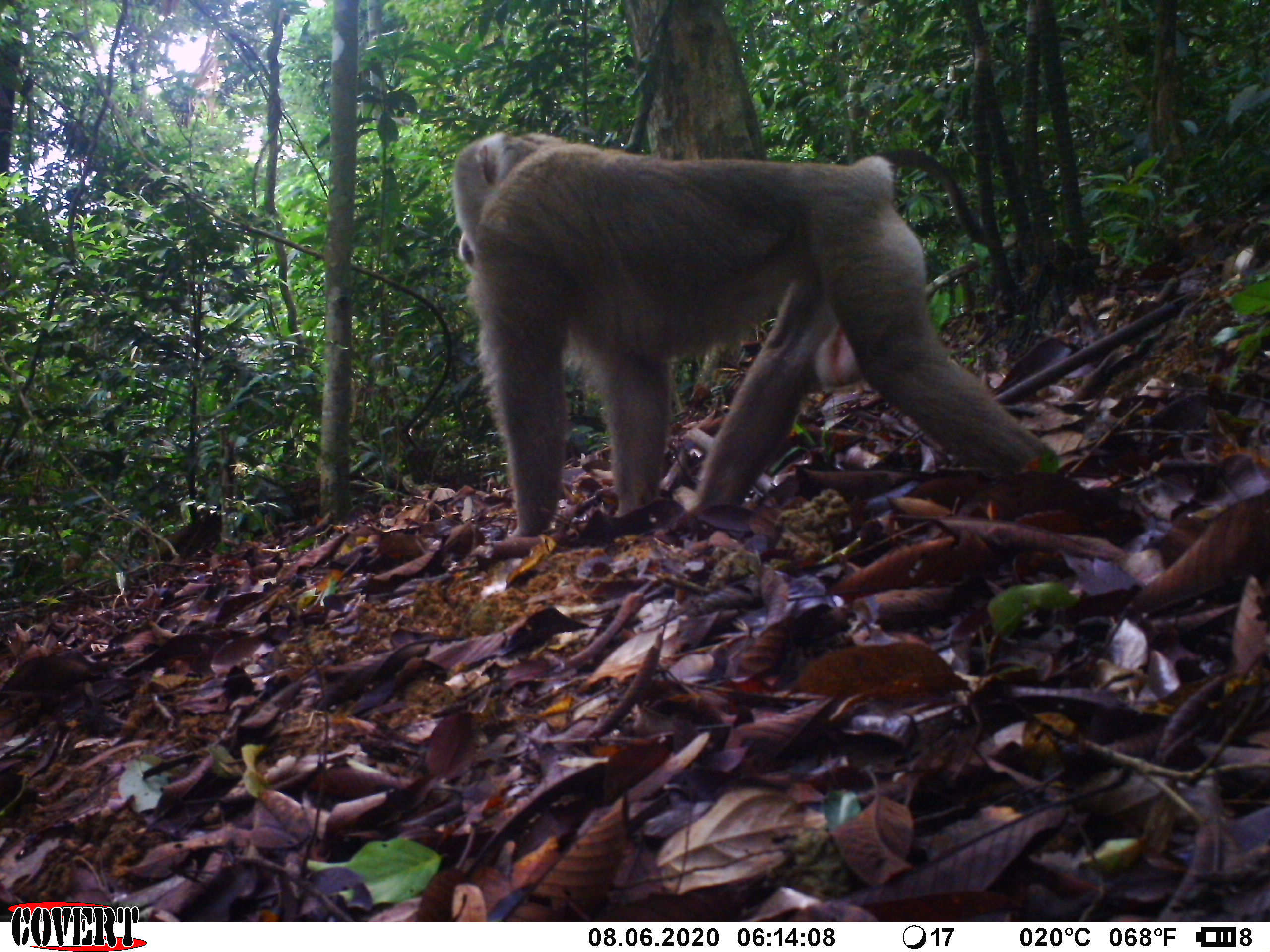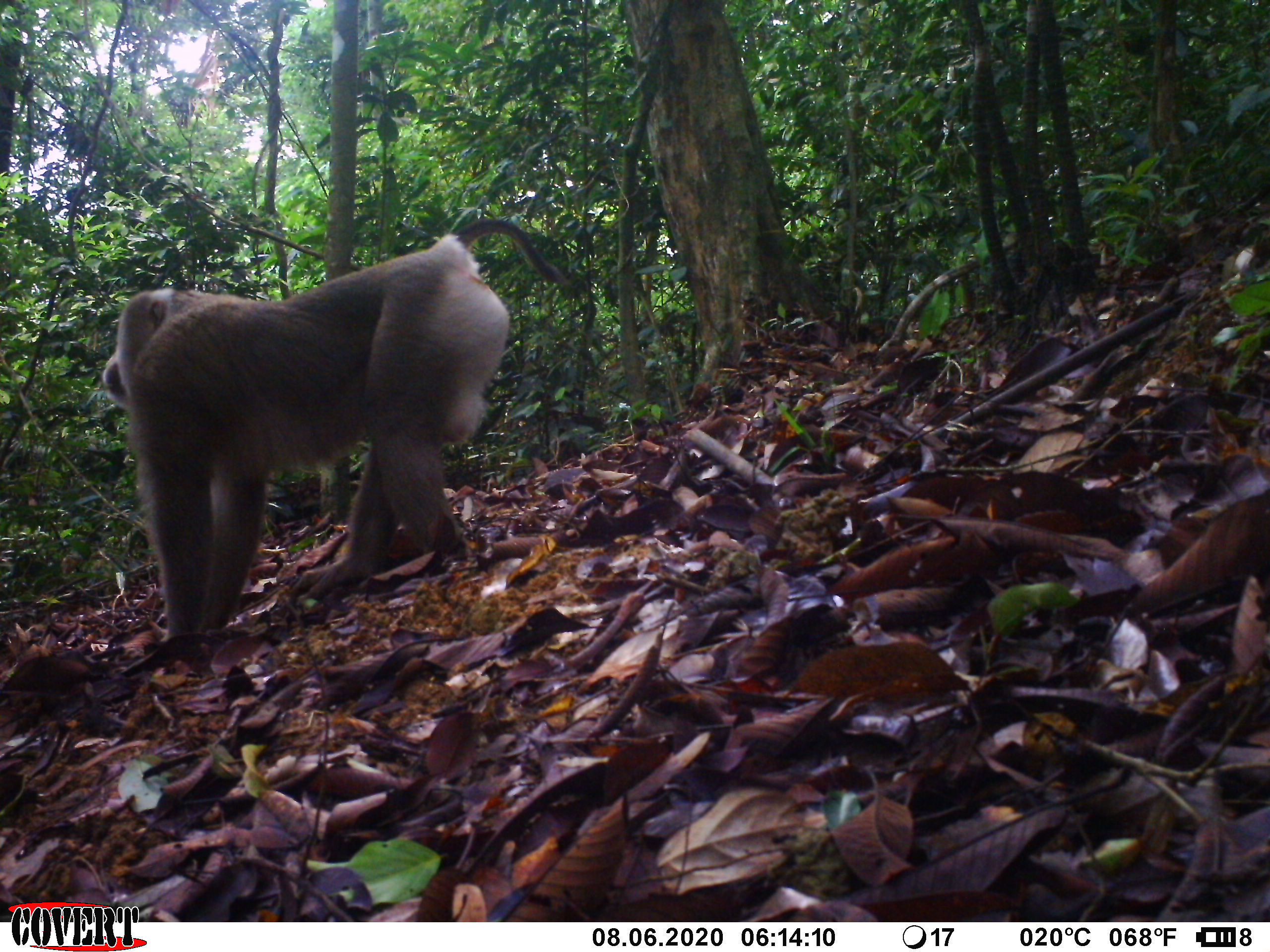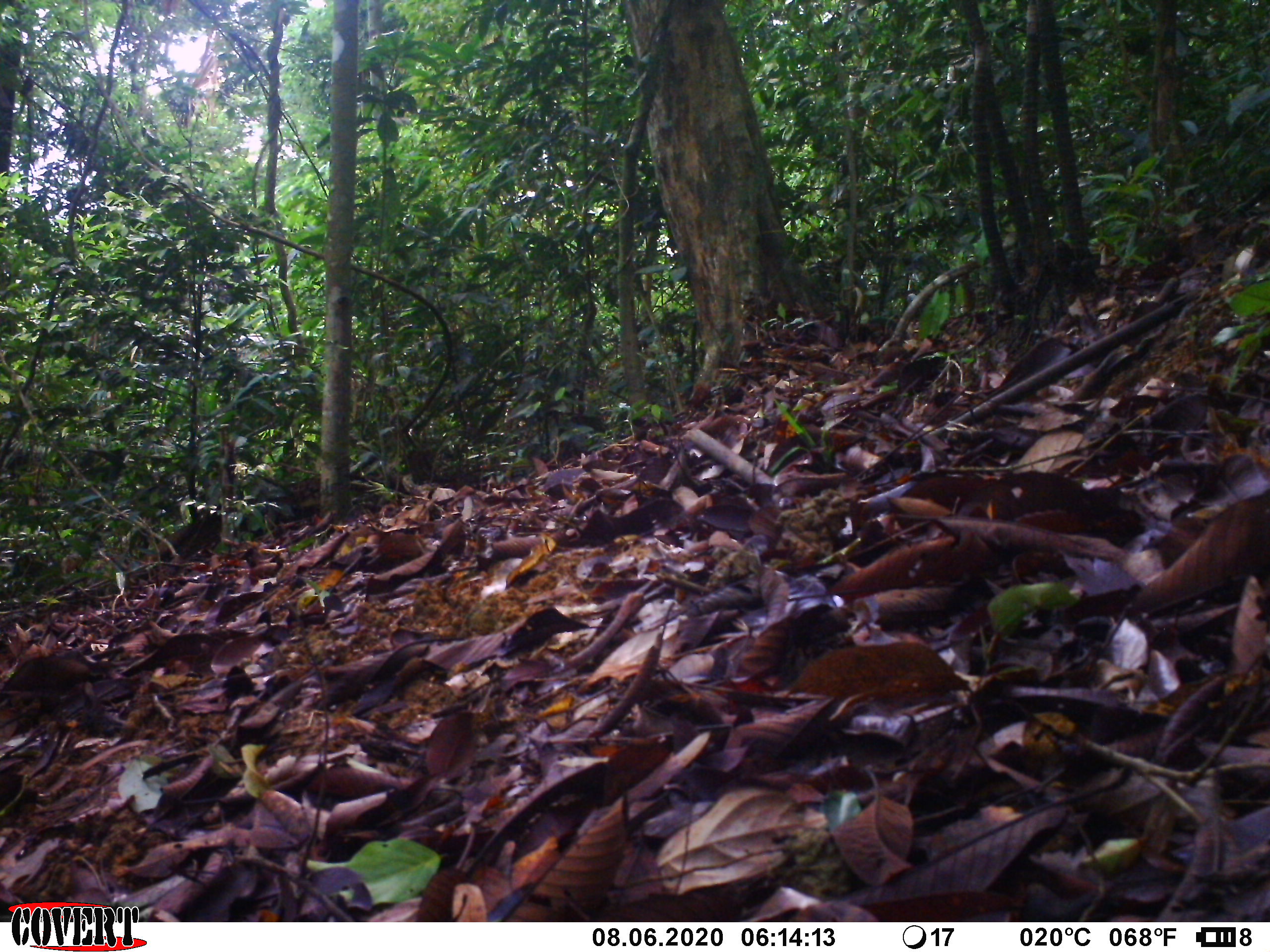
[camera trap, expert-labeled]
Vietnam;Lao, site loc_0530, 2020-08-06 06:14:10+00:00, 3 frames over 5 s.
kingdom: Animalia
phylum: Chordata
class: Mammalia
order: Primates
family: Cercopithecidae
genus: Macaca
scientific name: Macaca nemestrina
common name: pig-tailed macaque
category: pig tailed macaque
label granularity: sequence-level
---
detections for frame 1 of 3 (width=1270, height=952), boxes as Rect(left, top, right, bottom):
pig tailed macaque: Rect(449, 129, 1059, 539)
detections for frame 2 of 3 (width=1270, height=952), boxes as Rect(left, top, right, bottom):
pig tailed macaque: Rect(101, 218, 572, 642)